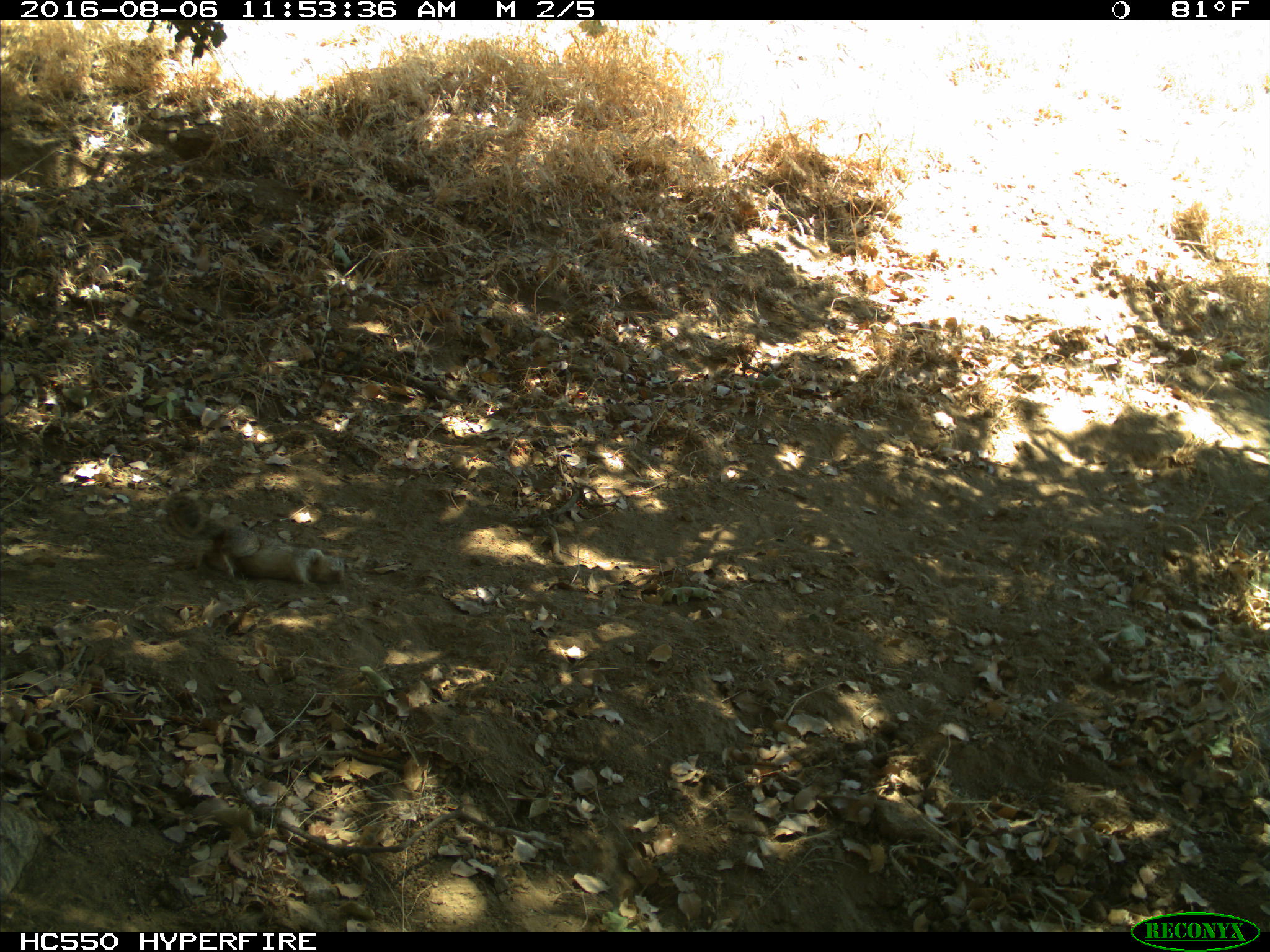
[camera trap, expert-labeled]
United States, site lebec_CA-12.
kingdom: Animalia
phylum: Chordata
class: Mammalia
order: Rodentia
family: Sciuridae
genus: Otospermophilus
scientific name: Otospermophilus beecheyi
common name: california ground squirrel